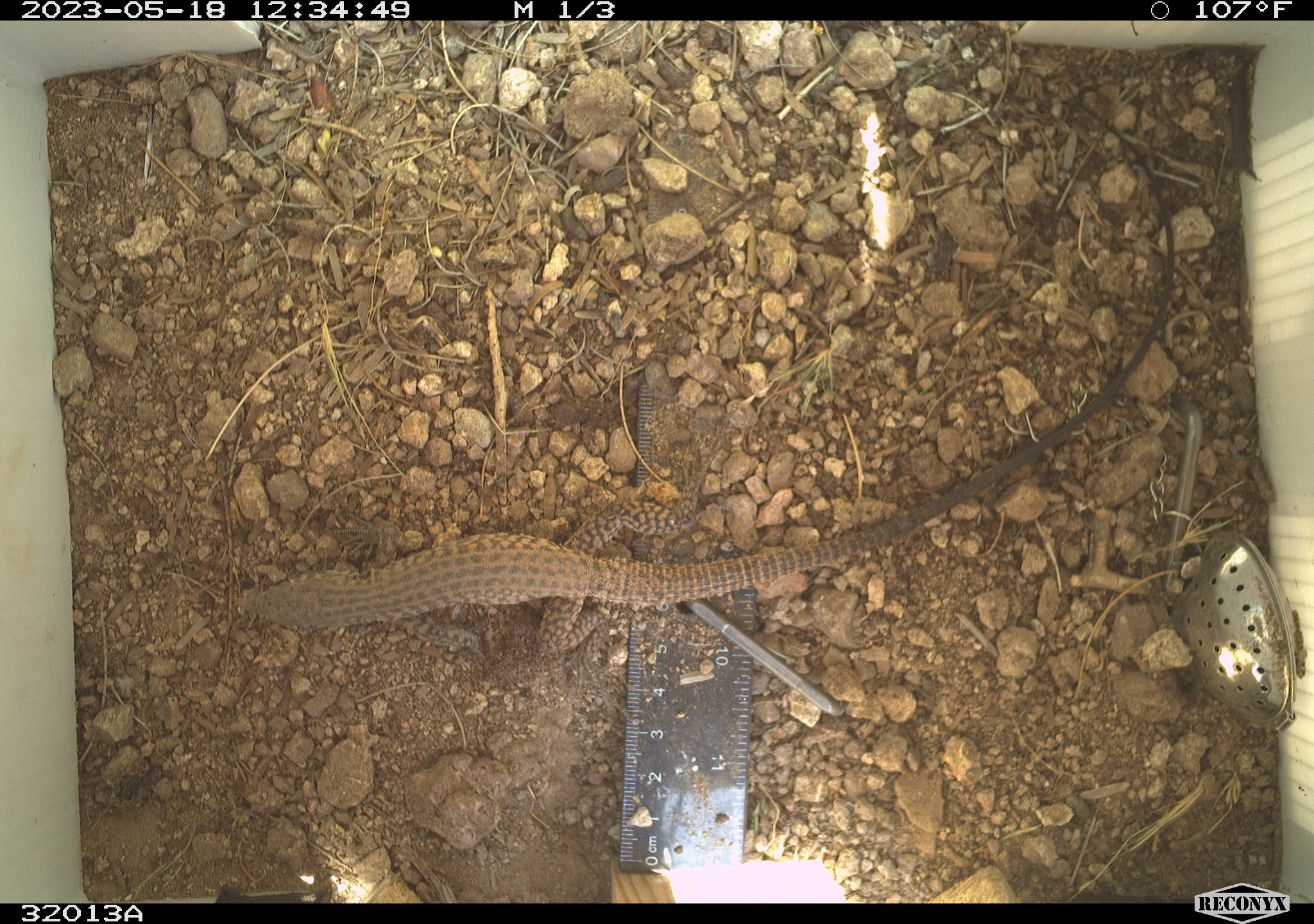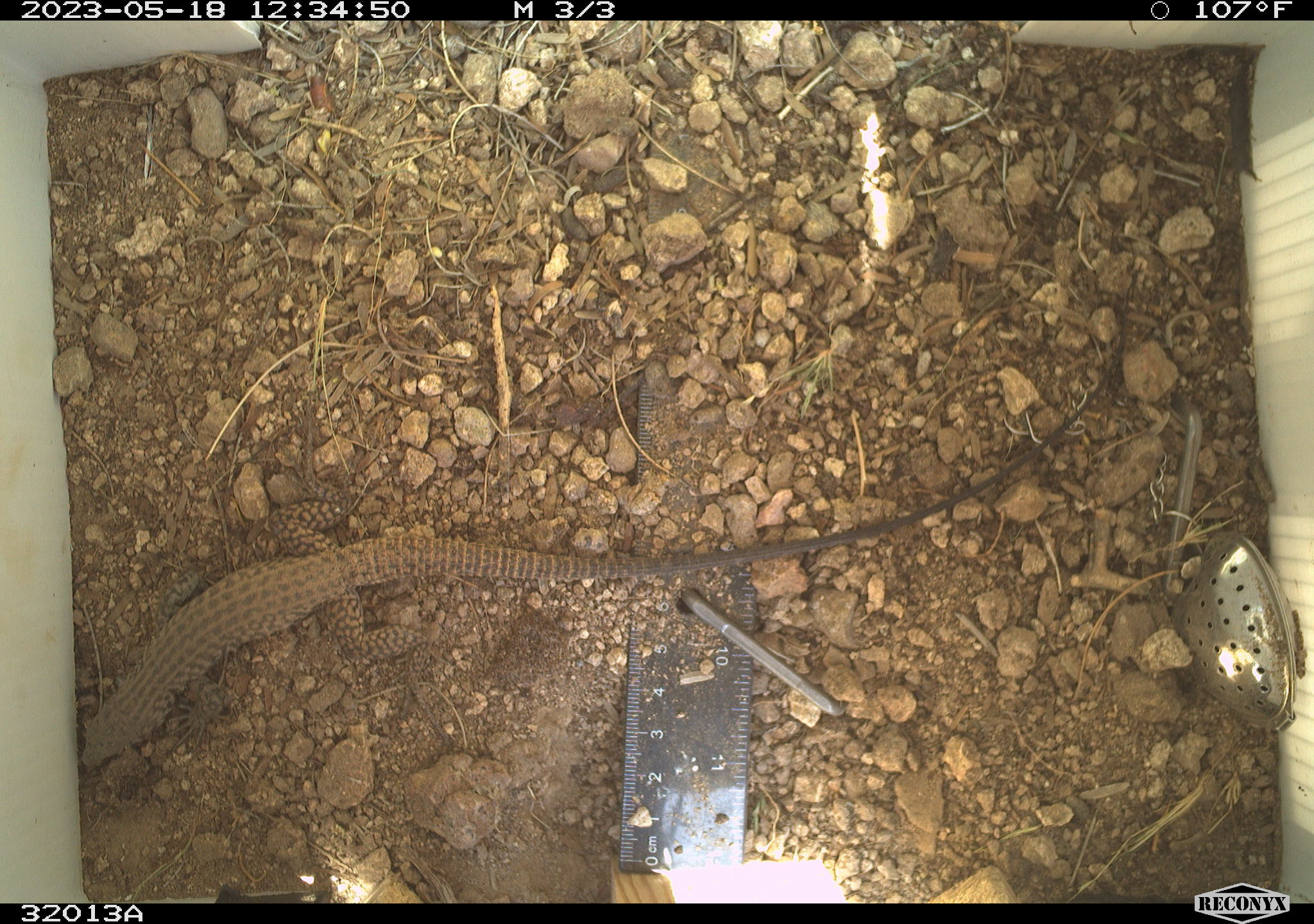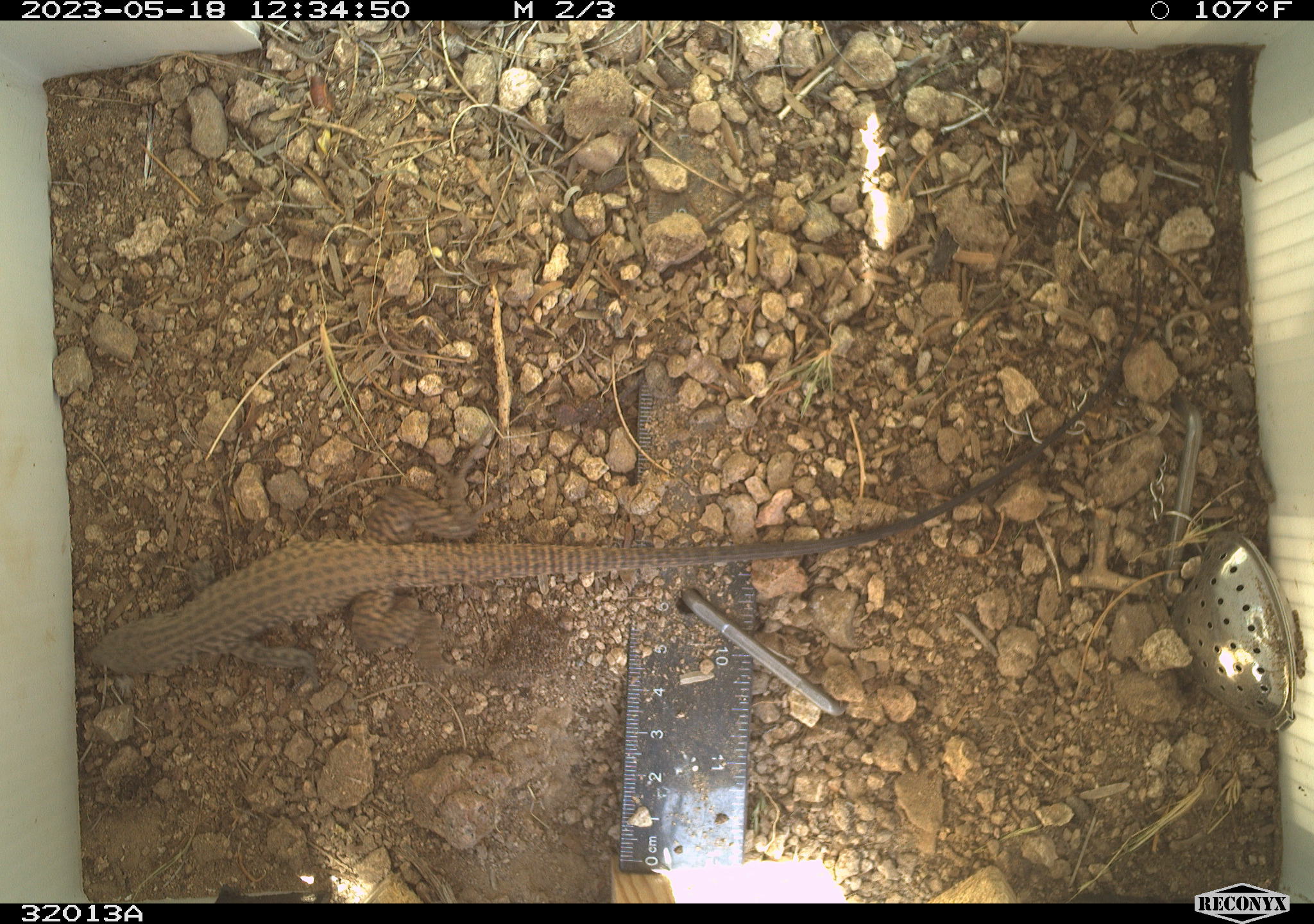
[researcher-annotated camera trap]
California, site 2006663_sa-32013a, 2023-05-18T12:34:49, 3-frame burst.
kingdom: Animalia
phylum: Chordata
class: Reptilia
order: Squamata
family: Teiidae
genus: Aspidoscelis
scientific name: Aspidoscelis tigris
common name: western whiptail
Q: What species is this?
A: Western whiptail (Aspidoscelis tigris).